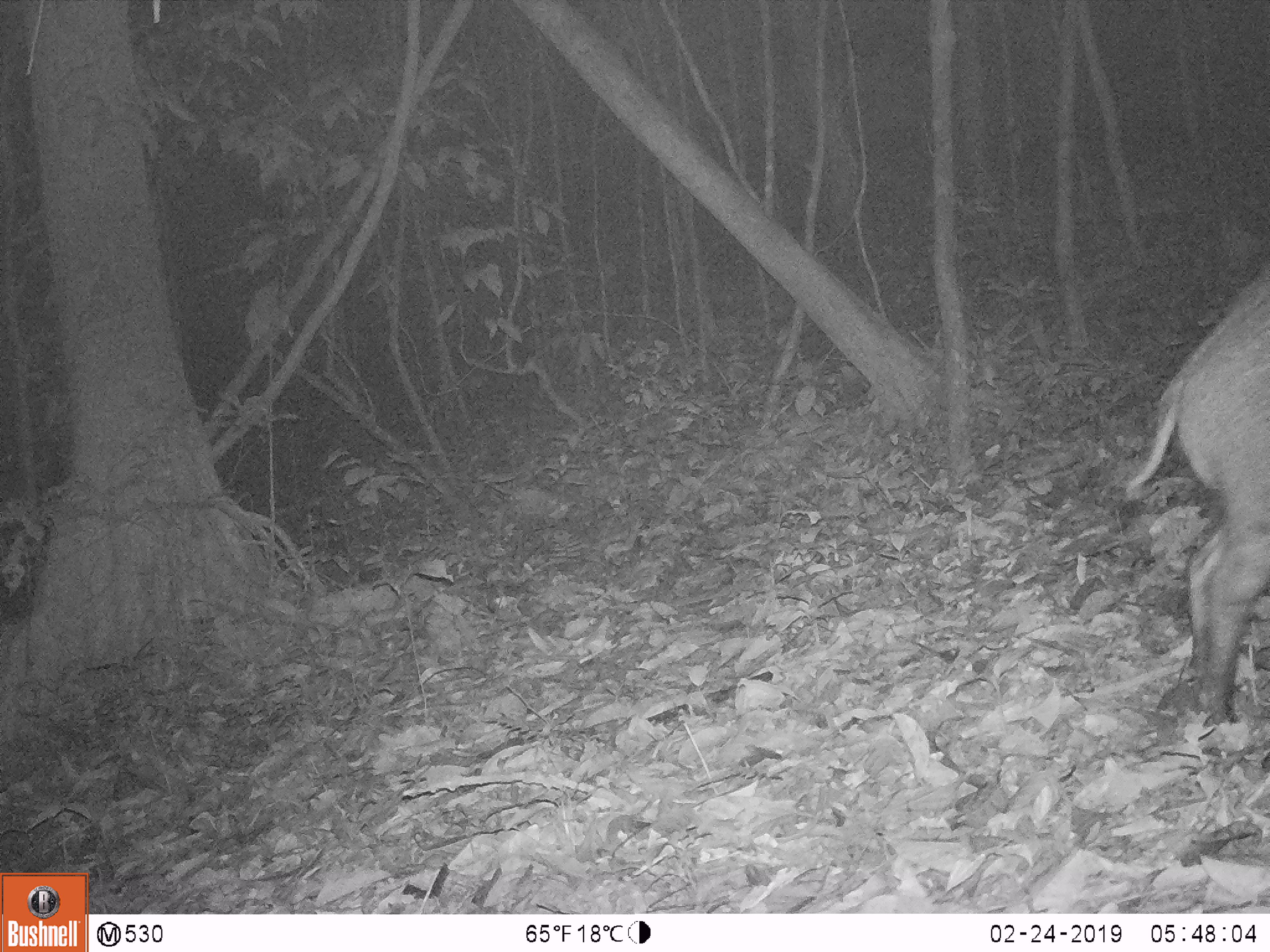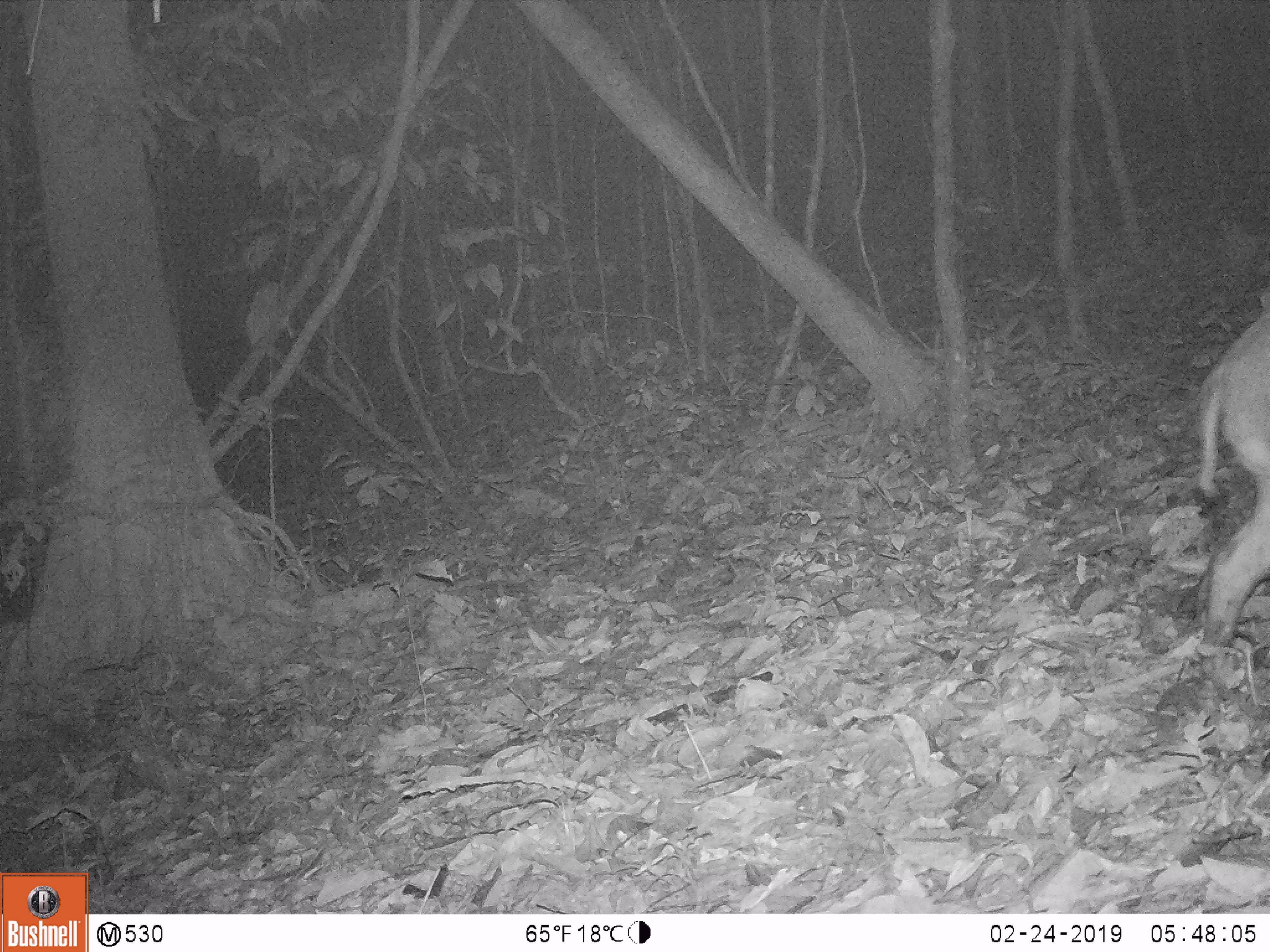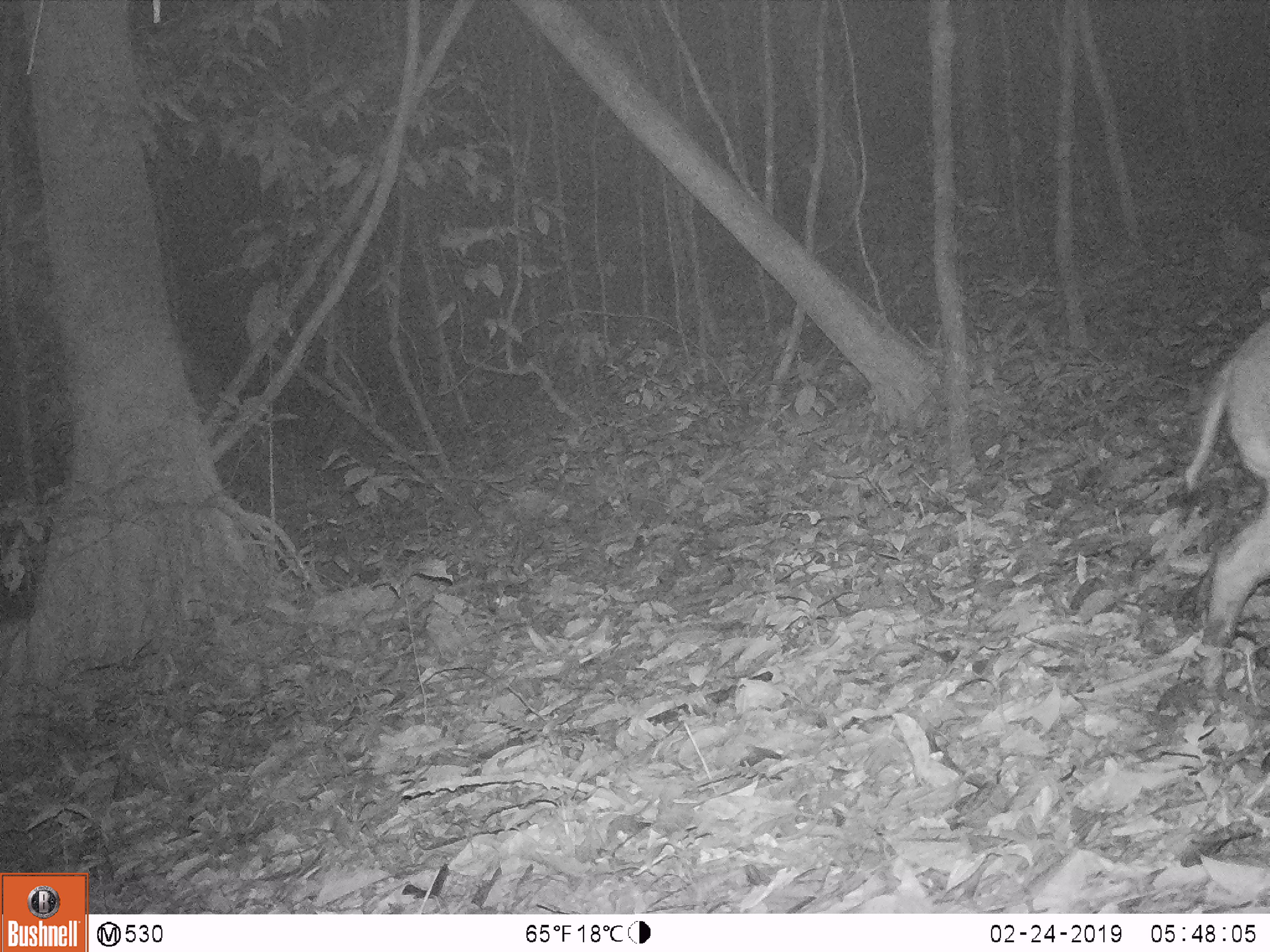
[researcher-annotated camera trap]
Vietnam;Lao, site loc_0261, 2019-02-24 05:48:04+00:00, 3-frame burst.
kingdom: Animalia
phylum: Chordata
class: Mammalia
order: Artiodactyla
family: Suidae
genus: Sus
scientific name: Sus scrofa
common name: eurasian wild pig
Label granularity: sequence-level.